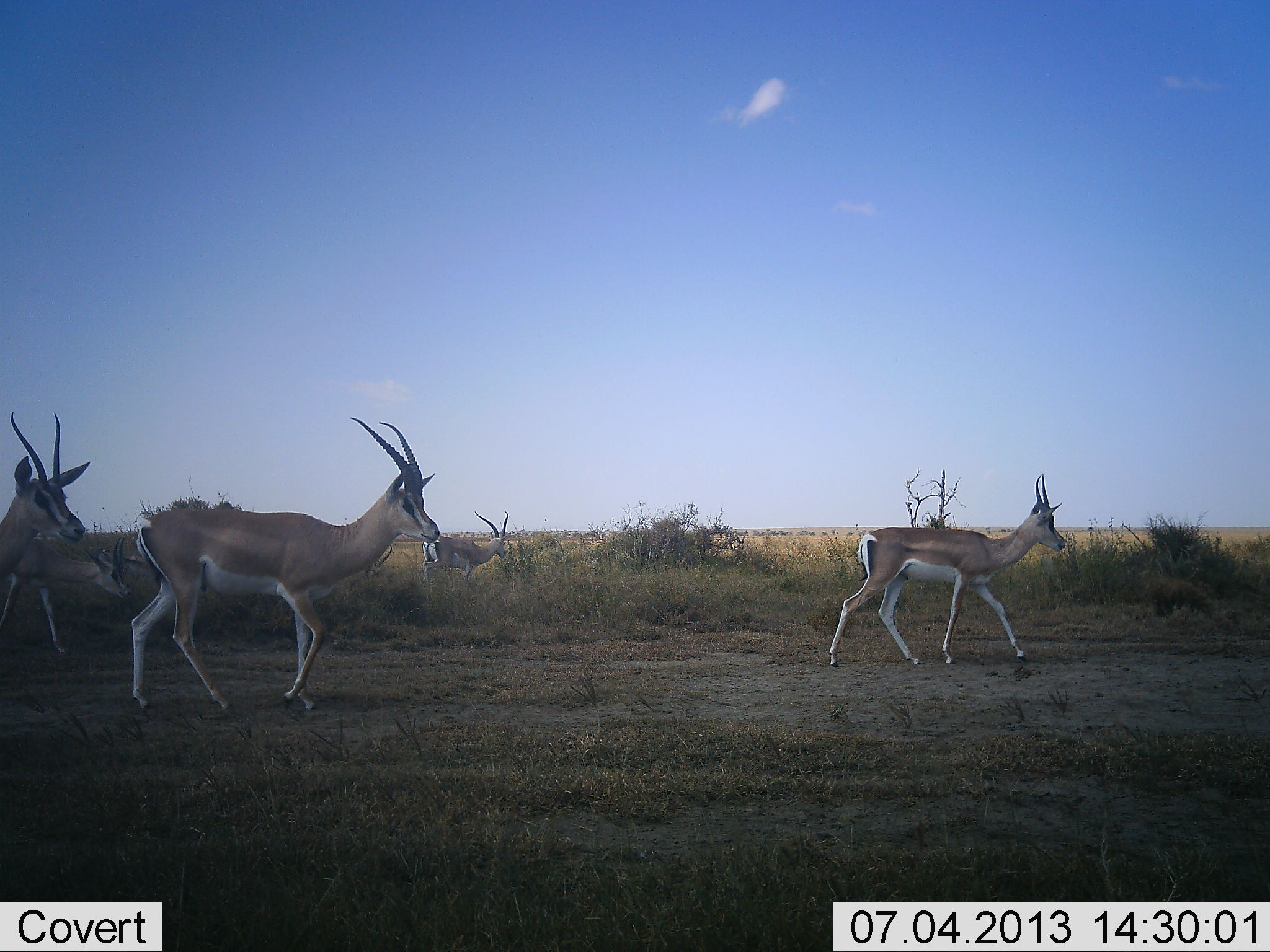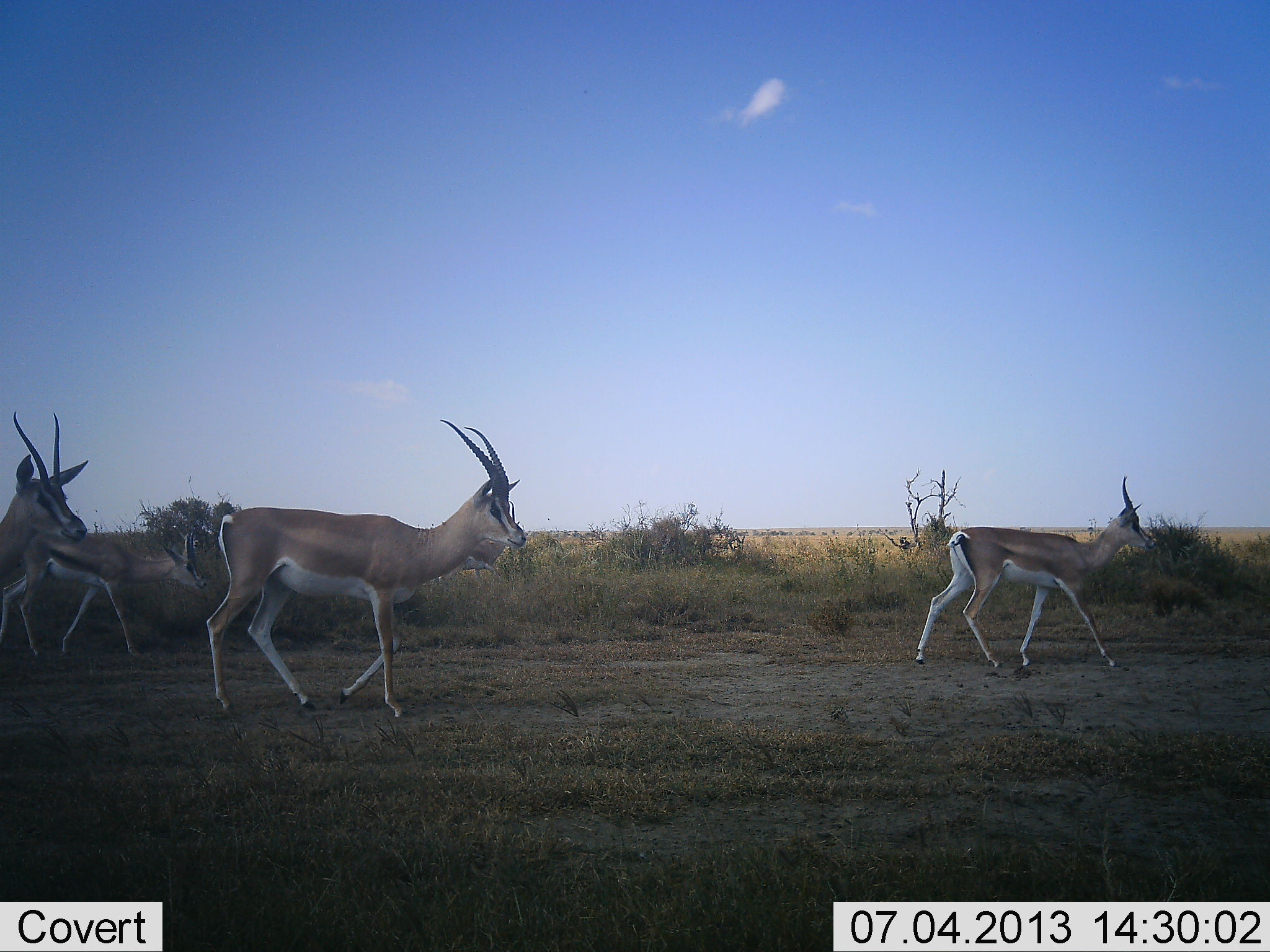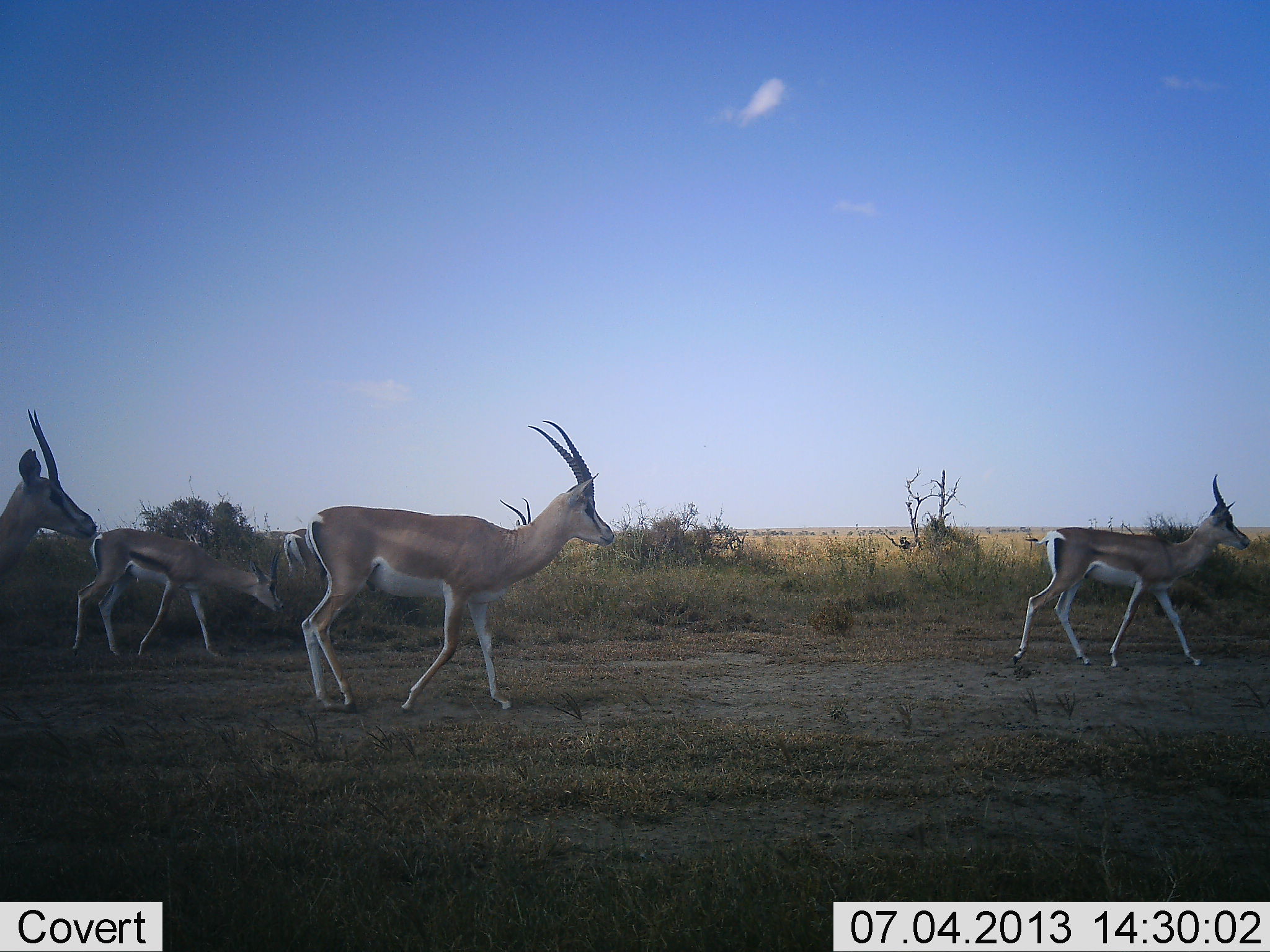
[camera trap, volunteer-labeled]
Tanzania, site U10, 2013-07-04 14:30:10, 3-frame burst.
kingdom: Animalia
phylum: Chordata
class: Mammalia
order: Artiodactyla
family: Bovidae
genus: Nanger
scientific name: Nanger granti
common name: grant's gazelle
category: gazellegrants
Gazellegrants (grant's gazelle) (Nanger granti), count 4. Behavior (volunteer vote fractions): standing 17%, resting 0%, moving 97%, interacting 0%. Young present (vote fraction): 3%. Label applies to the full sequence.